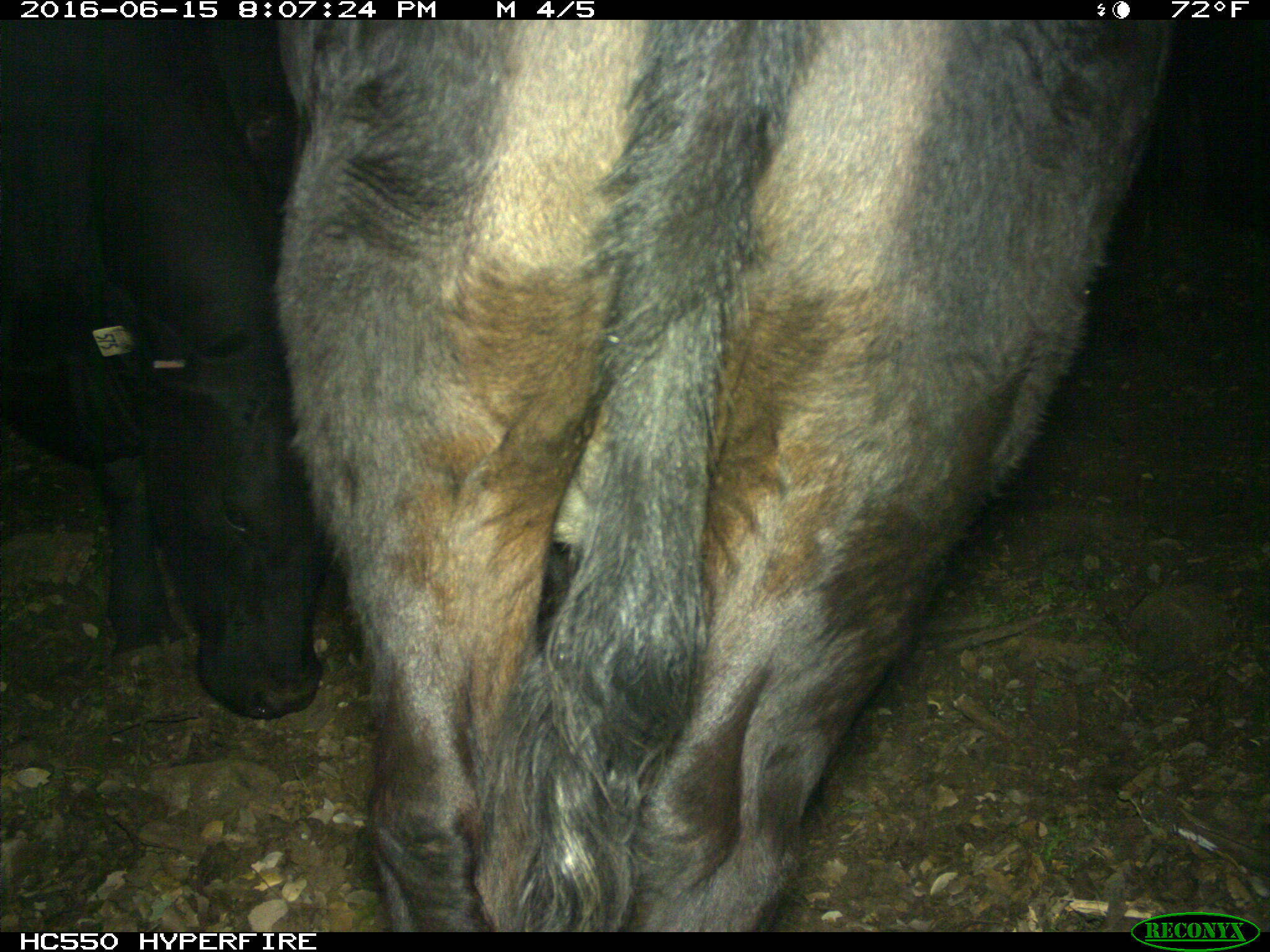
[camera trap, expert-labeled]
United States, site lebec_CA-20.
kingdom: Animalia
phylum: Chordata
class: Mammalia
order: Artiodactyla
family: Bovidae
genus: Bos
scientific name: Bos taurus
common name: domestic cow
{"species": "Bos taurus (domestic cow)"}